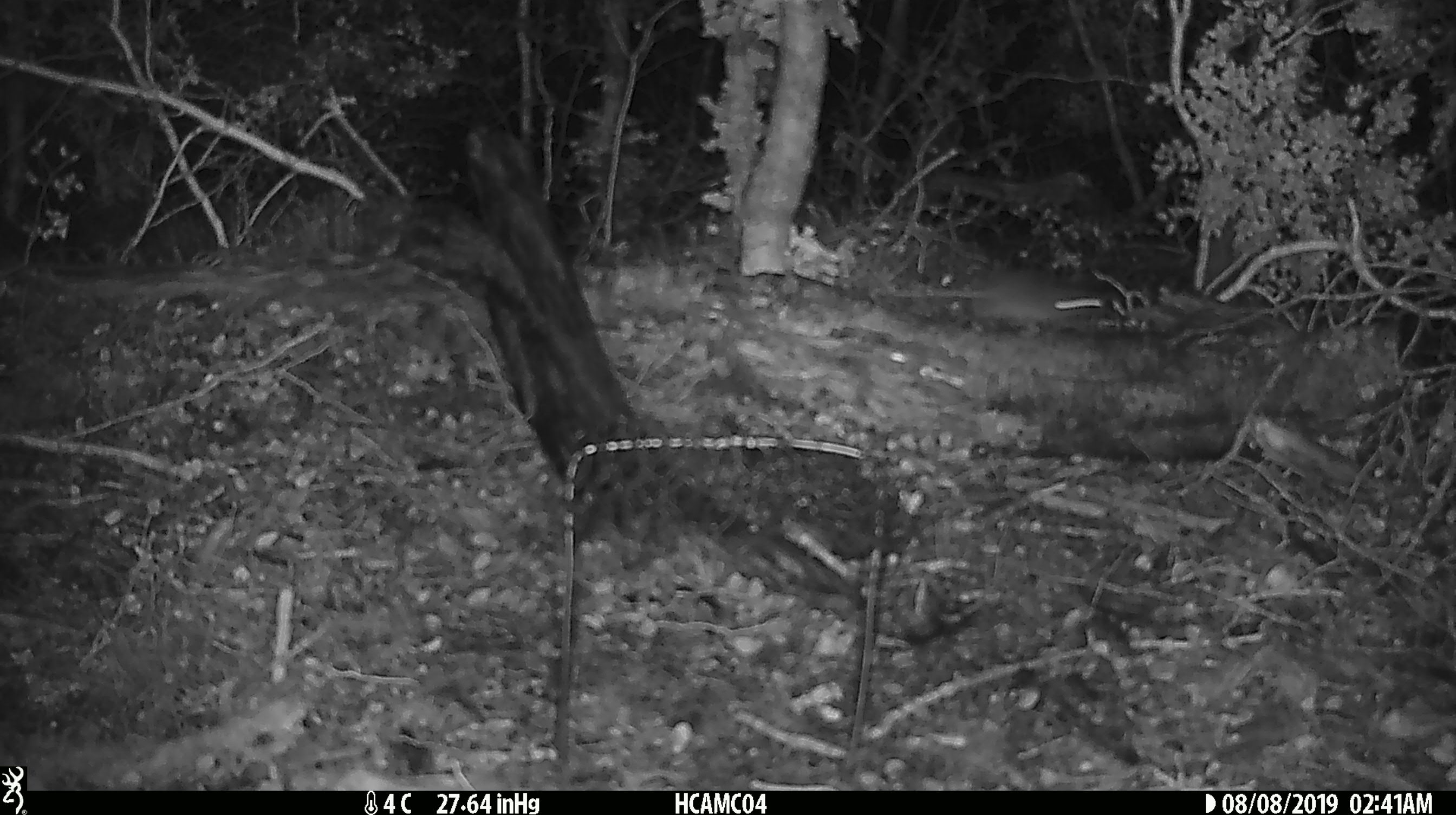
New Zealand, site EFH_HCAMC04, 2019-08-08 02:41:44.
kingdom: Animalia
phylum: Chordata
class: Mammalia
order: Rodentia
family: Muridae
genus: Mus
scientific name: Mus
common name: mouse